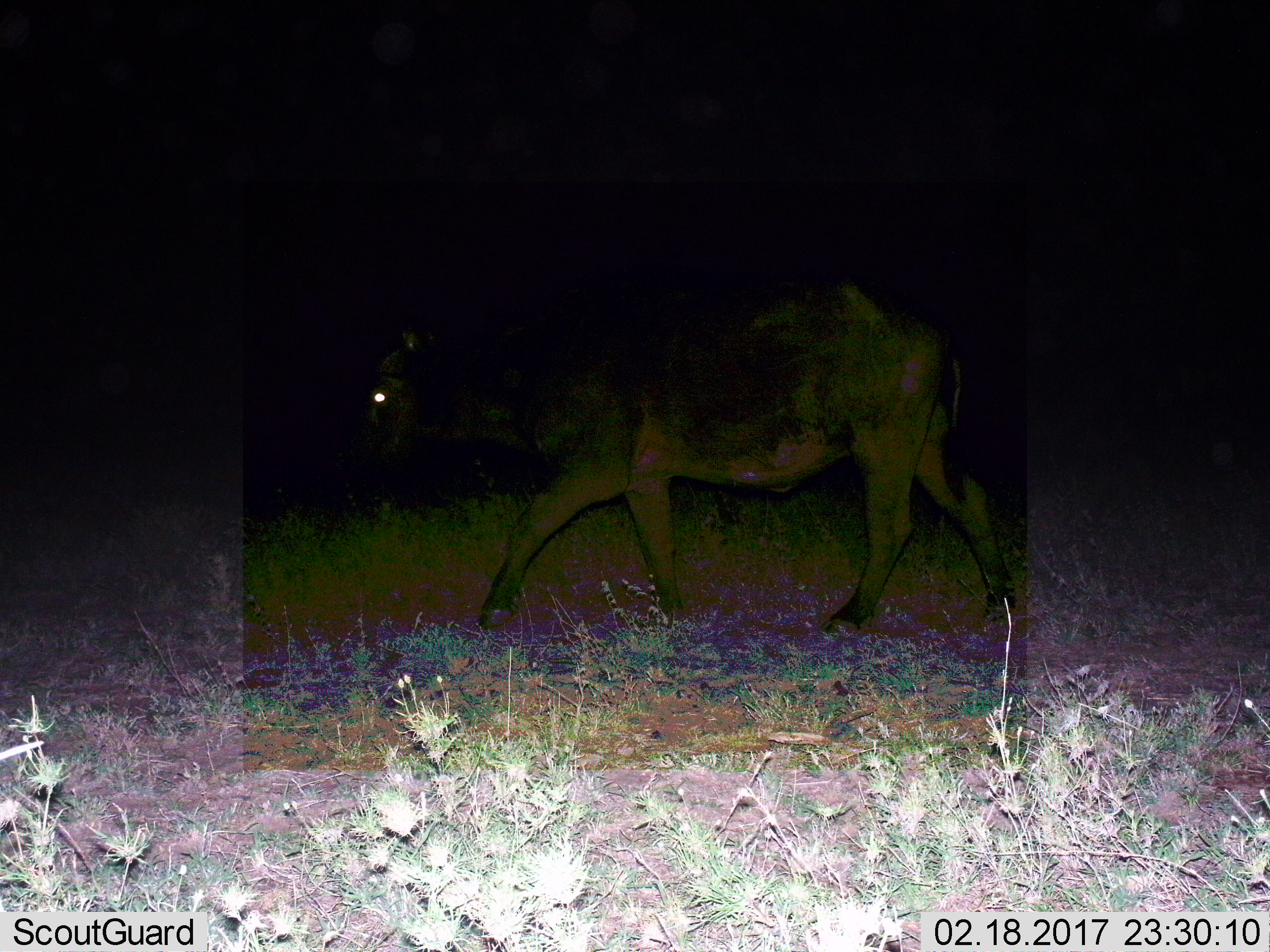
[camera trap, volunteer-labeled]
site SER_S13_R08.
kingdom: Animalia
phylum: Chordata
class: Mammalia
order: Artiodactyla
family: Bovidae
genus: Syncerus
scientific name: Syncerus caffer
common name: african buffalo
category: buffalo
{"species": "buffalo (african buffalo) (Syncerus caffer)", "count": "1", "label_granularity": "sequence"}